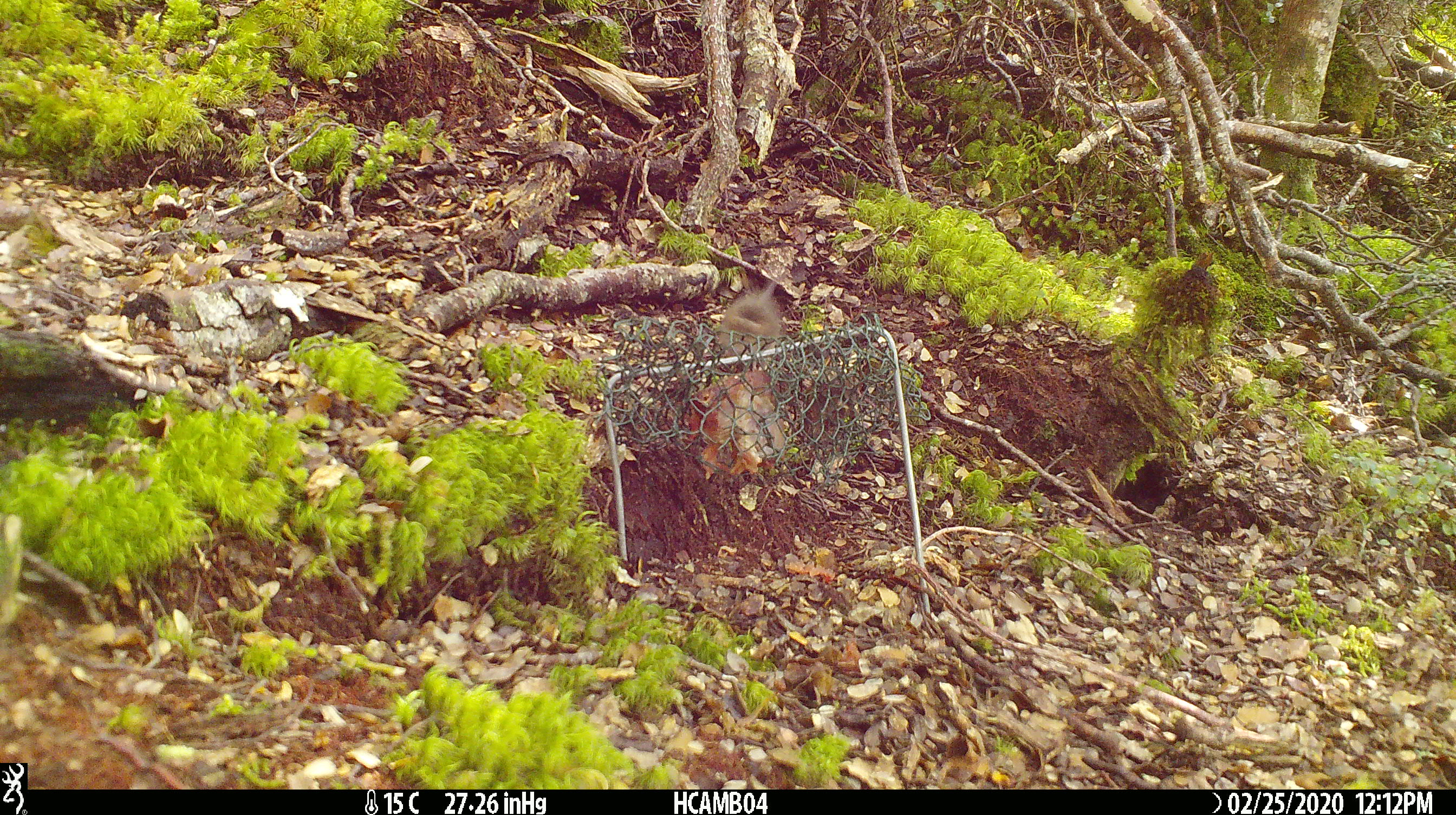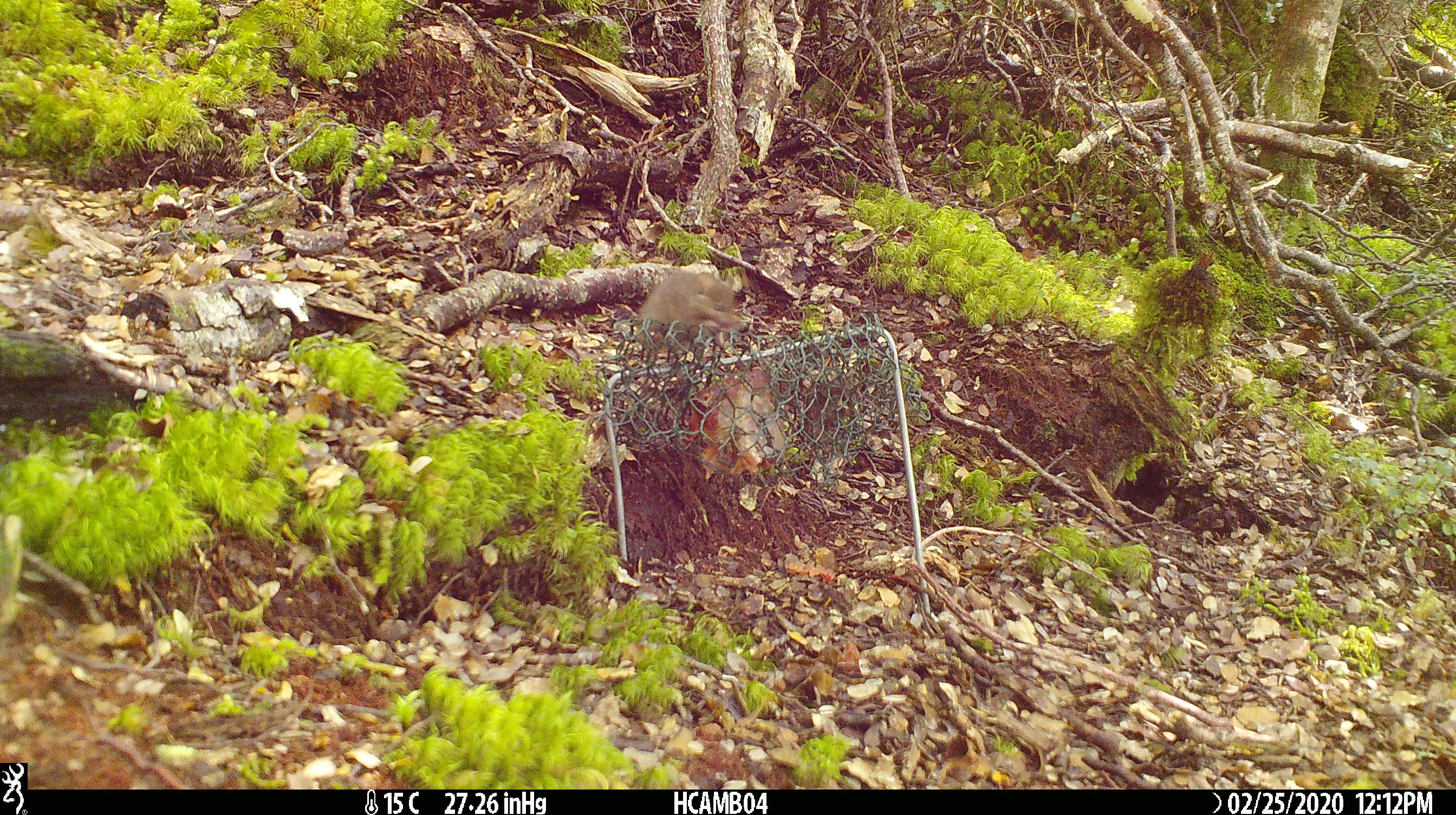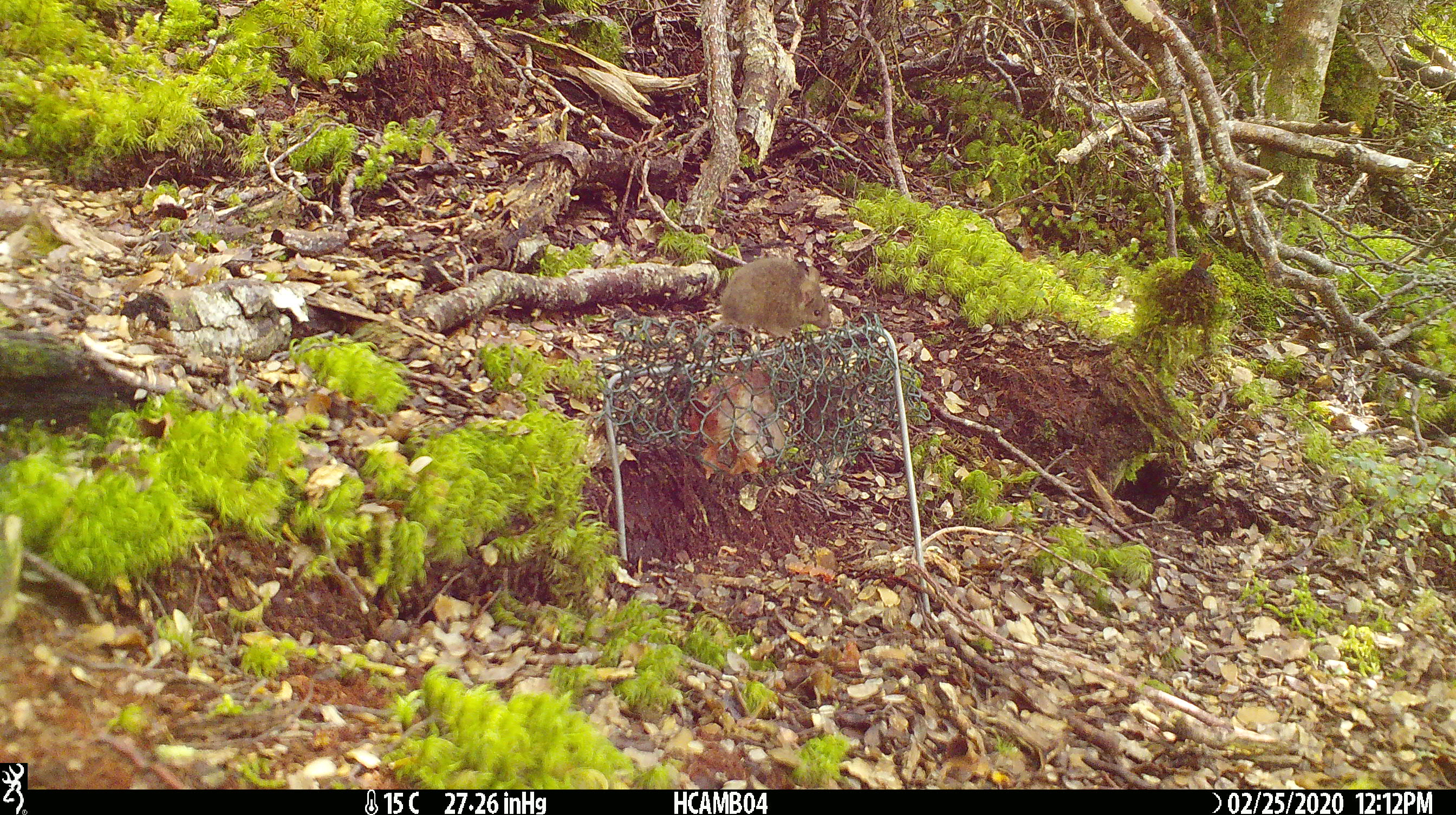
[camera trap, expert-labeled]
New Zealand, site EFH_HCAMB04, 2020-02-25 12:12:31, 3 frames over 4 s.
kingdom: Animalia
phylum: Chordata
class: Mammalia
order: Rodentia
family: Muridae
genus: Mus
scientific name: Mus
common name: mouse